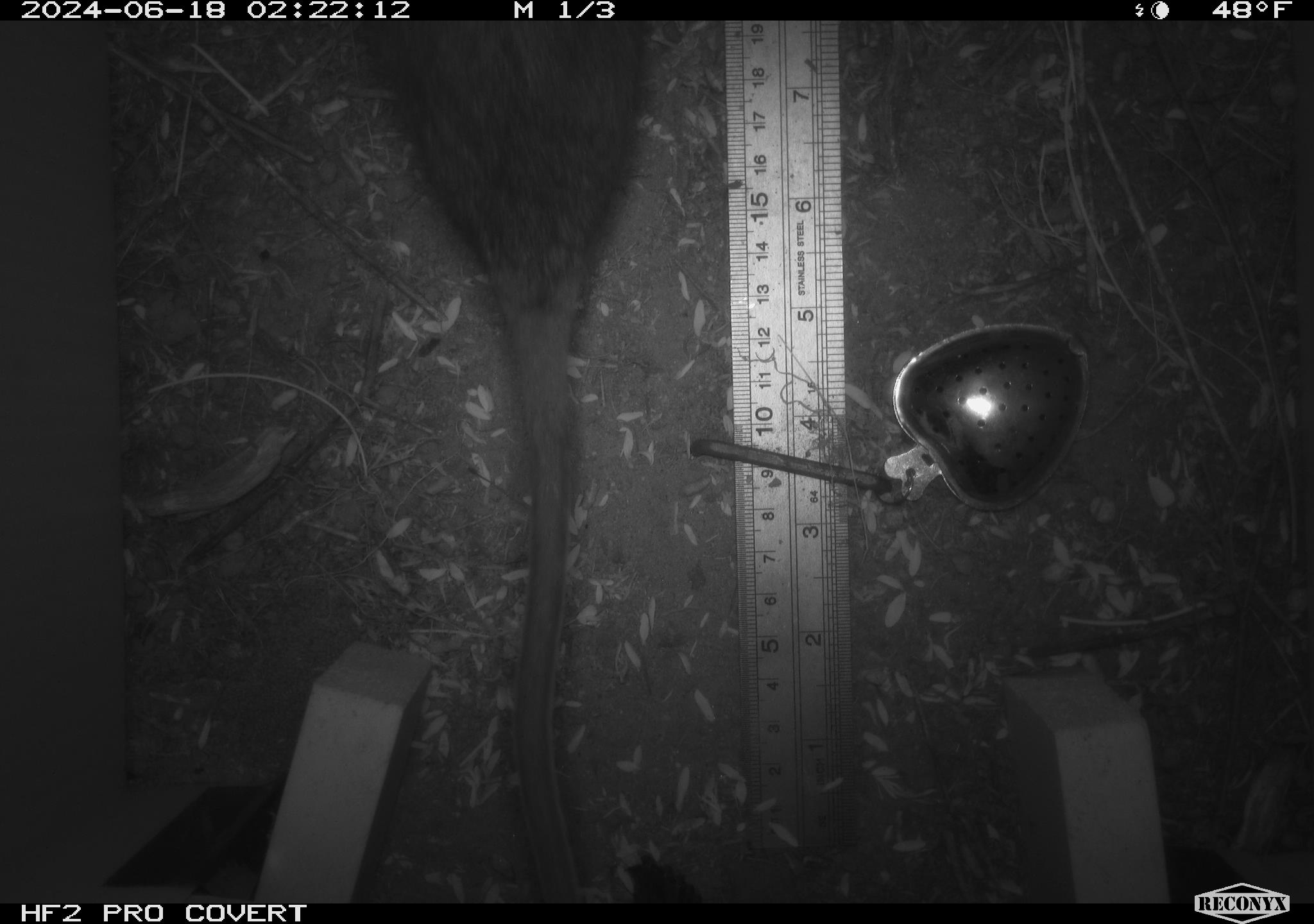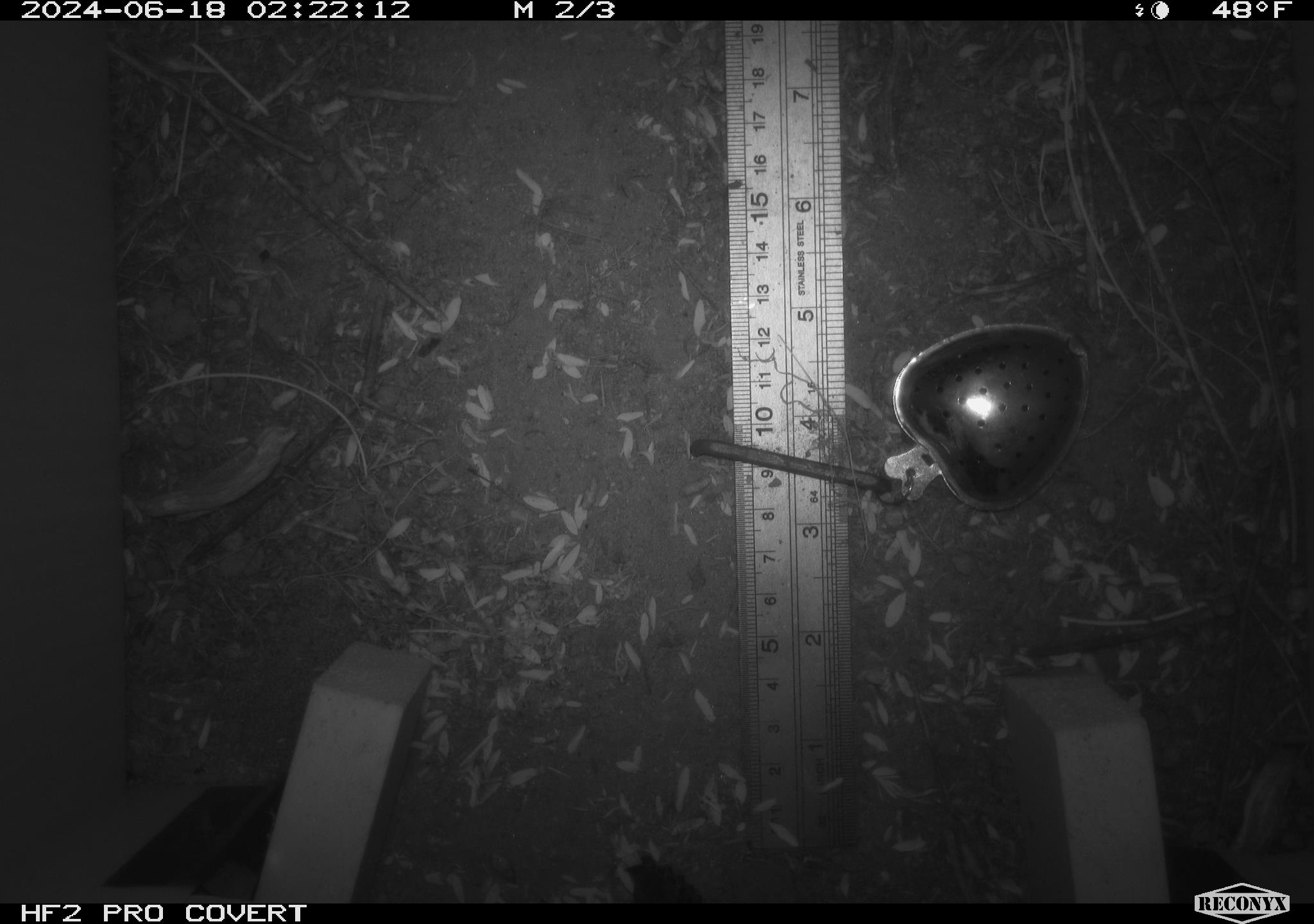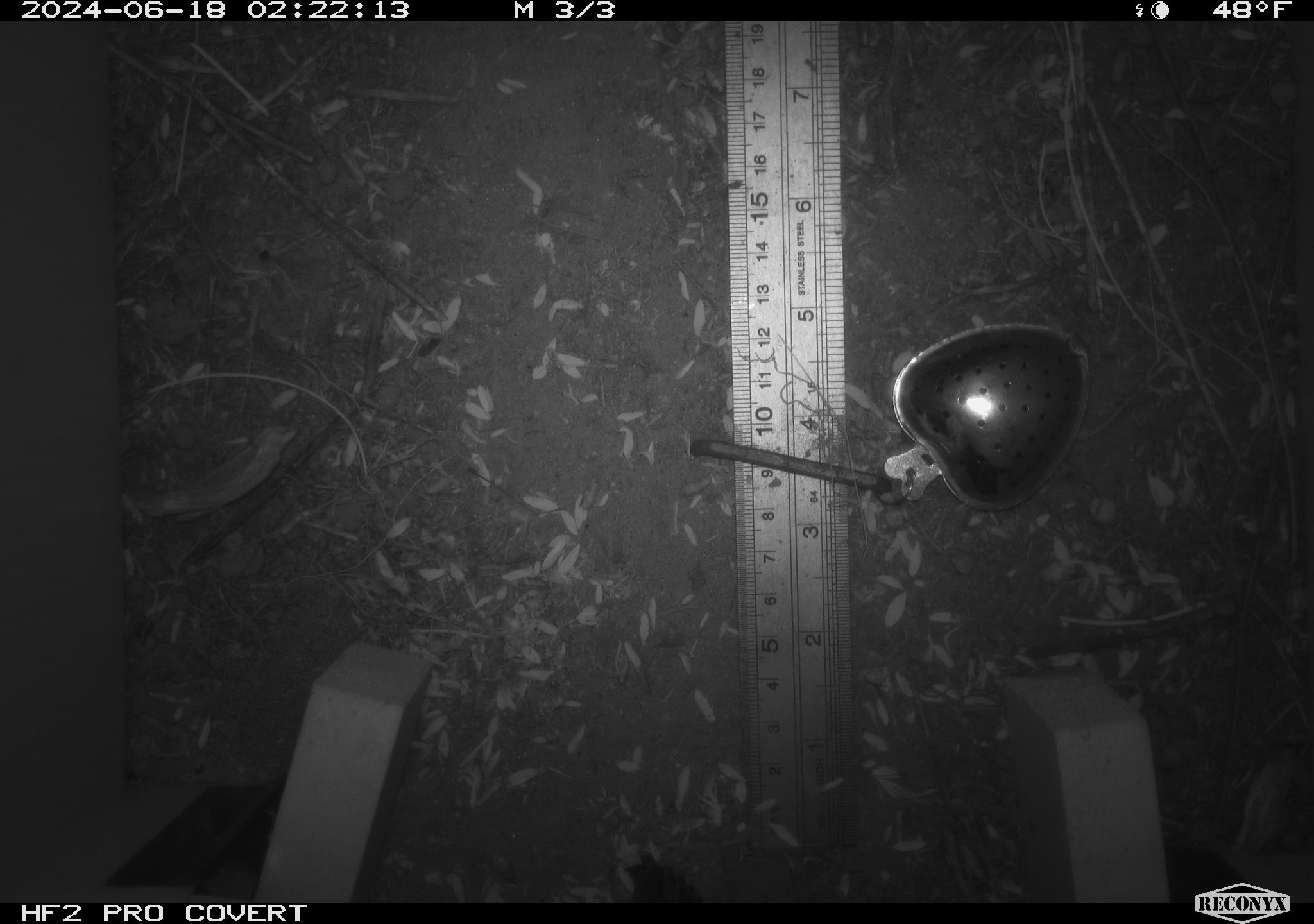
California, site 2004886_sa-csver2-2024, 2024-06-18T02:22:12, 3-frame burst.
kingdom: Animalia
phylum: Chordata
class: Mammalia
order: Rodentia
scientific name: Rodentia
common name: rodent